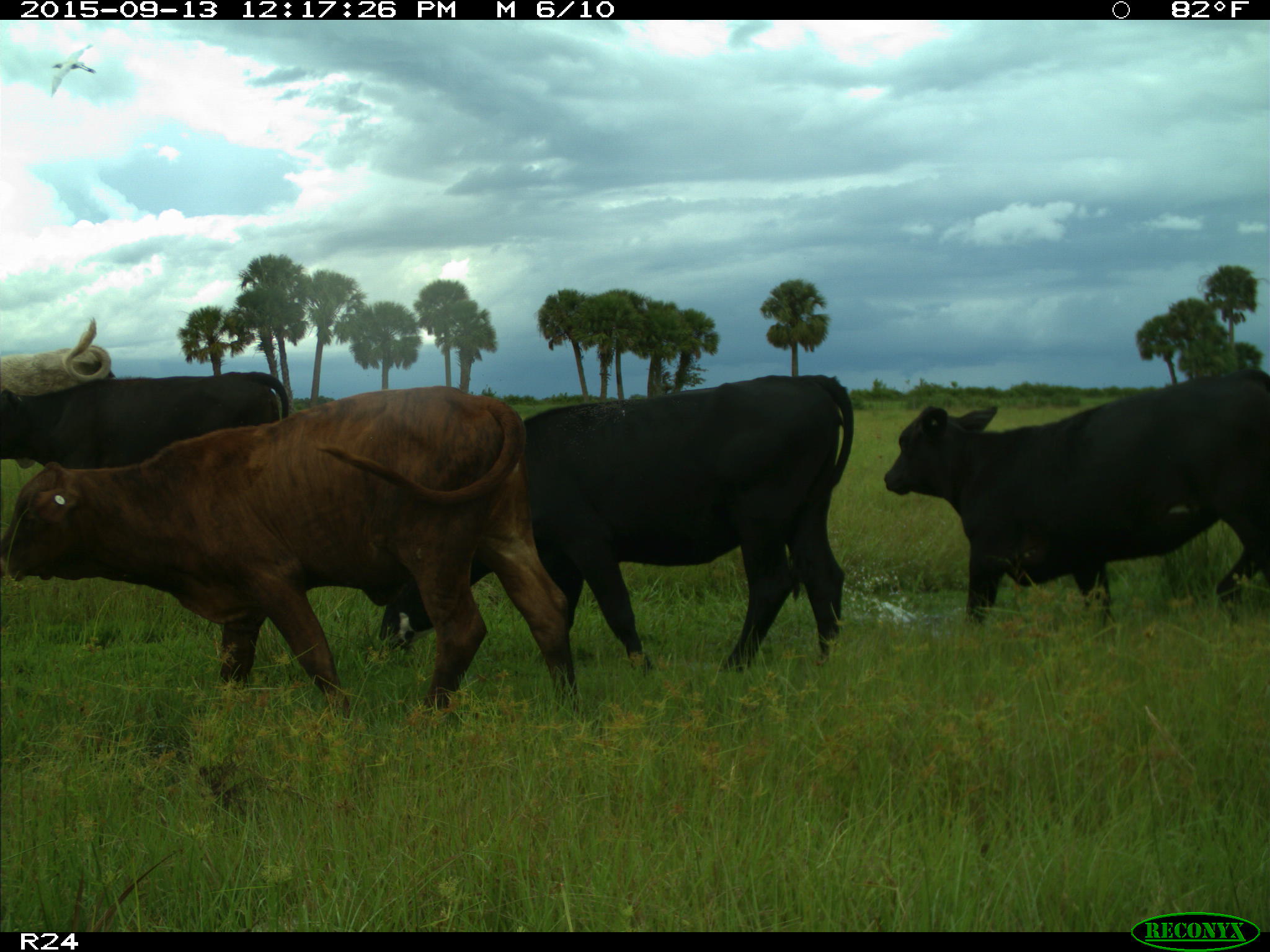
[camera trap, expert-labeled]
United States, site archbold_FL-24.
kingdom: Animalia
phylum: Chordata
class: Mammalia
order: Artiodactyla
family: Bovidae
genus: Bos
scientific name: Bos taurus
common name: domestic cow